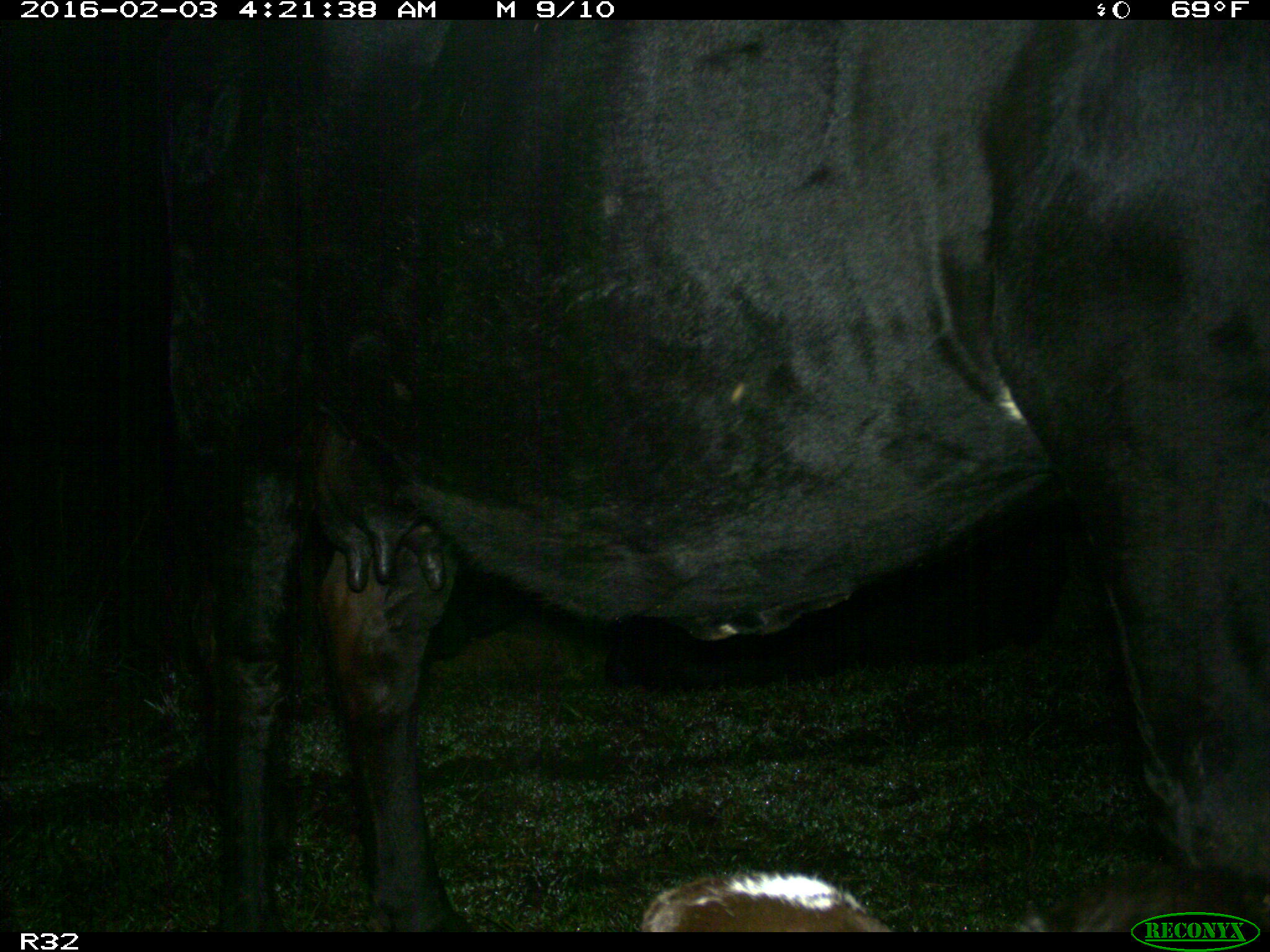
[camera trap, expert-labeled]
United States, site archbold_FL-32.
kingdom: Animalia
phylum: Chordata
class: Mammalia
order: Artiodactyla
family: Bovidae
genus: Bos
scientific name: Bos taurus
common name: domestic cow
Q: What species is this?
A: Bos taurus (domestic cow).